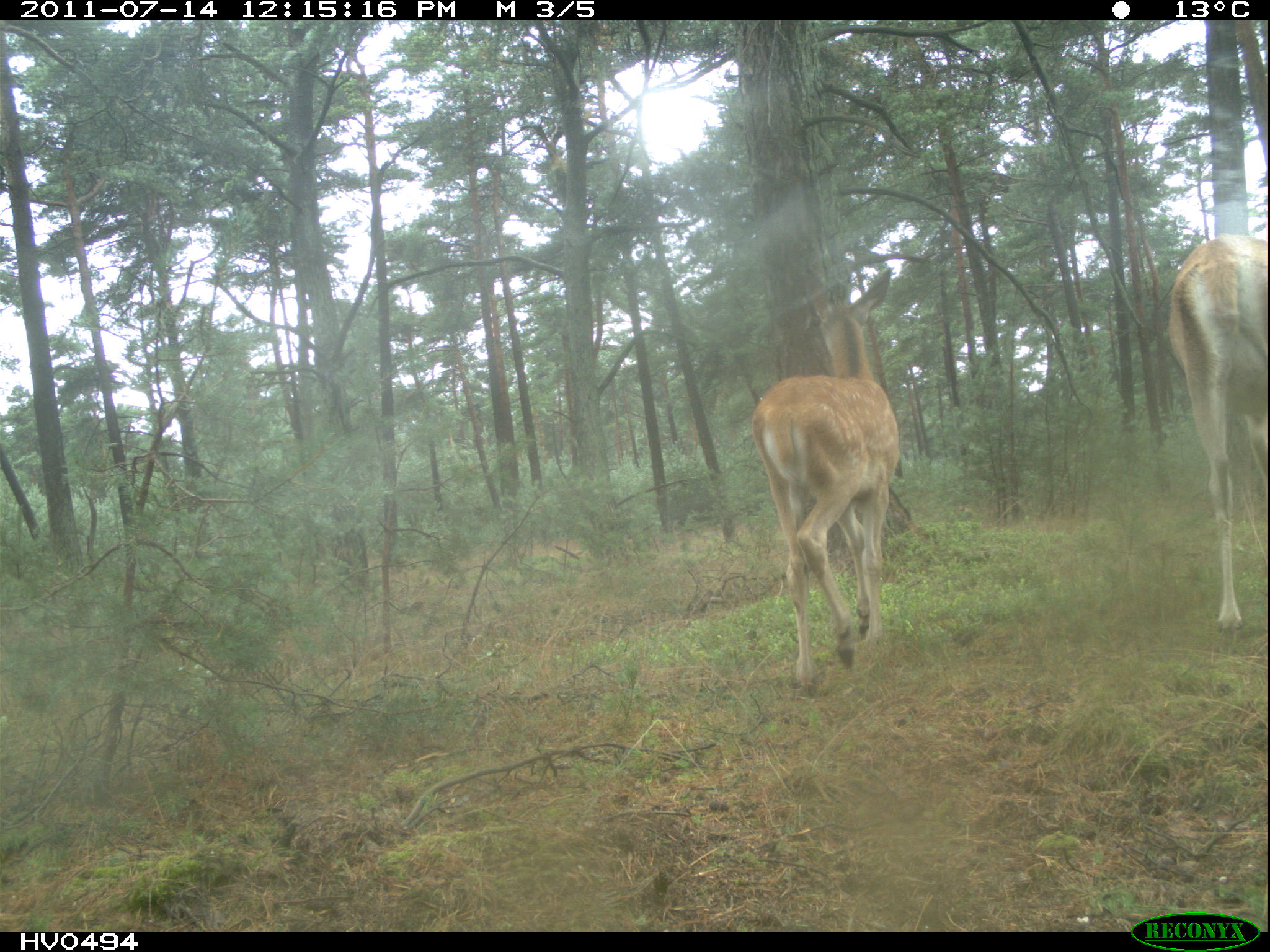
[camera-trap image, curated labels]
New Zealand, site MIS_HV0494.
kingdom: Animalia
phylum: Chordata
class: Mammalia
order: Artiodactyla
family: Cervidae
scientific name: Cervidae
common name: deer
Deer (Cervidae).